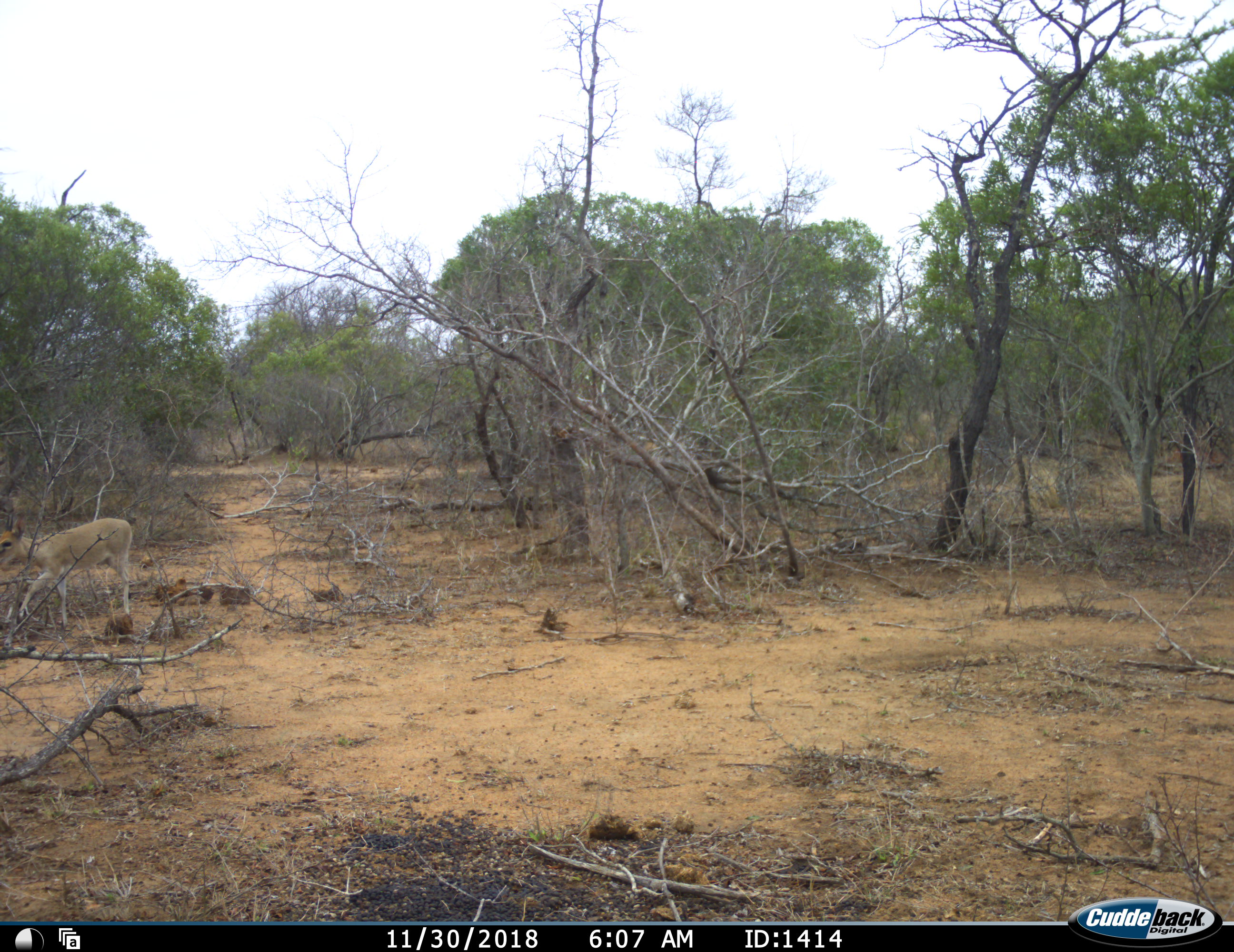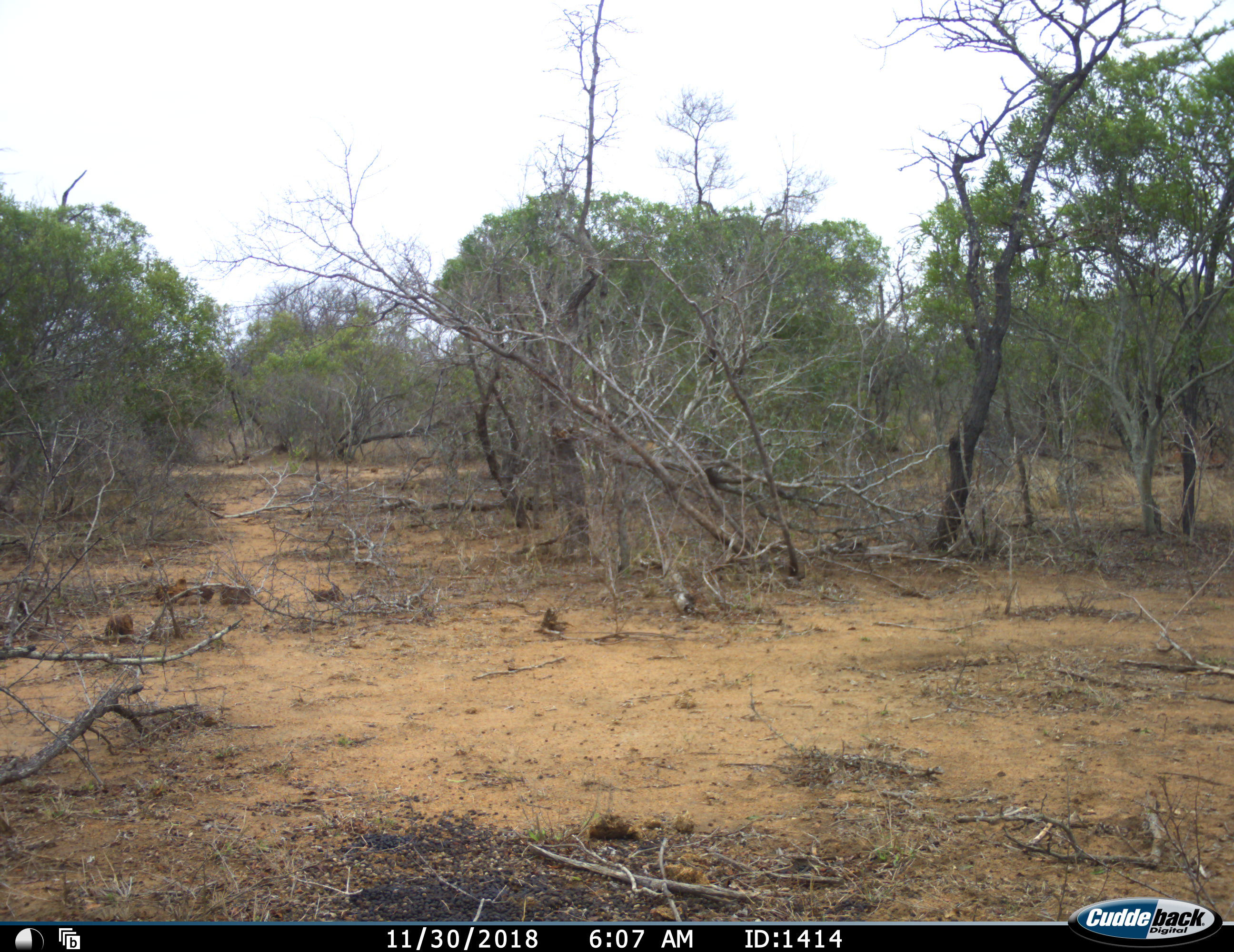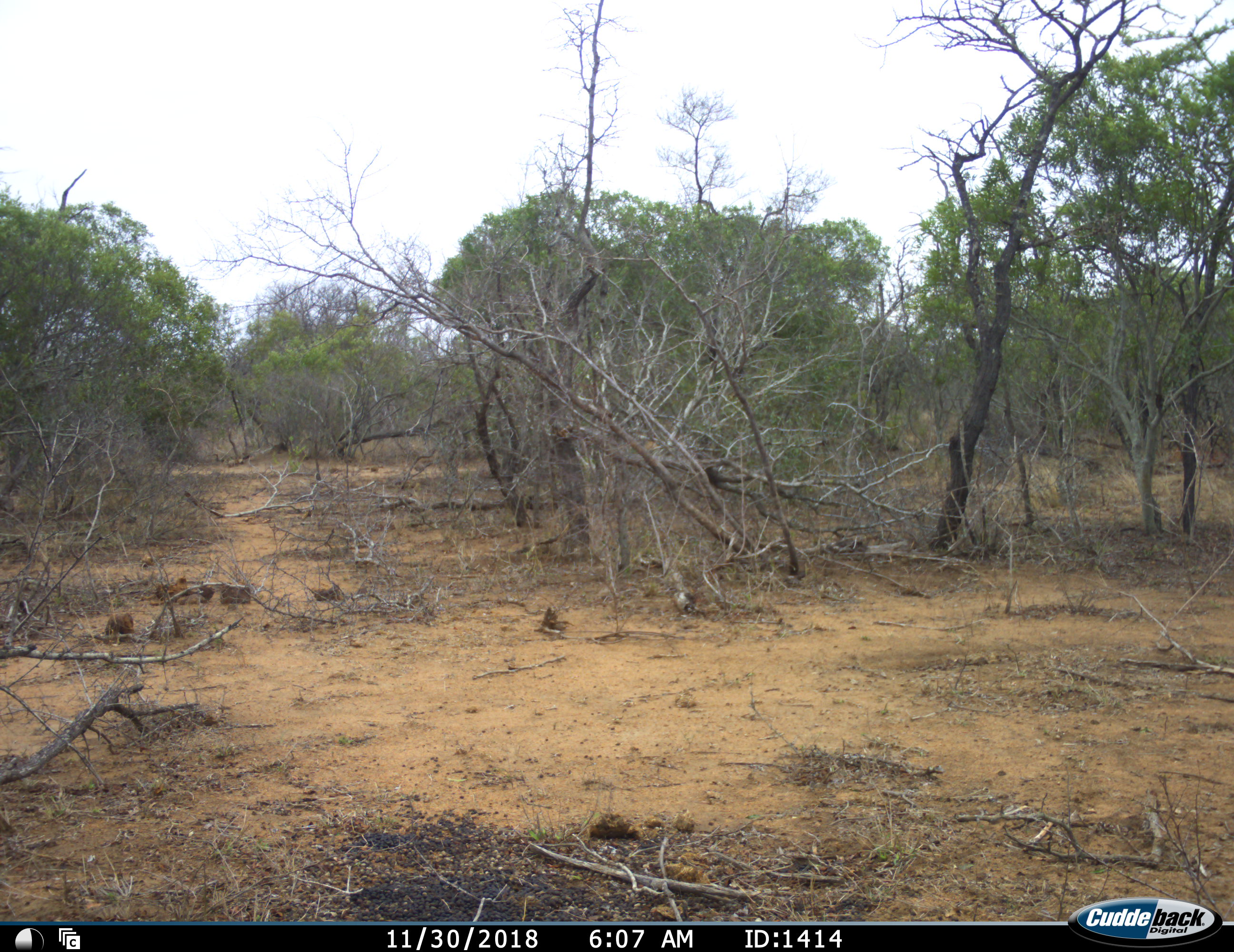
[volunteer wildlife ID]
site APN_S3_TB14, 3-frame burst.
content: unidentified animal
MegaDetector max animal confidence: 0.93